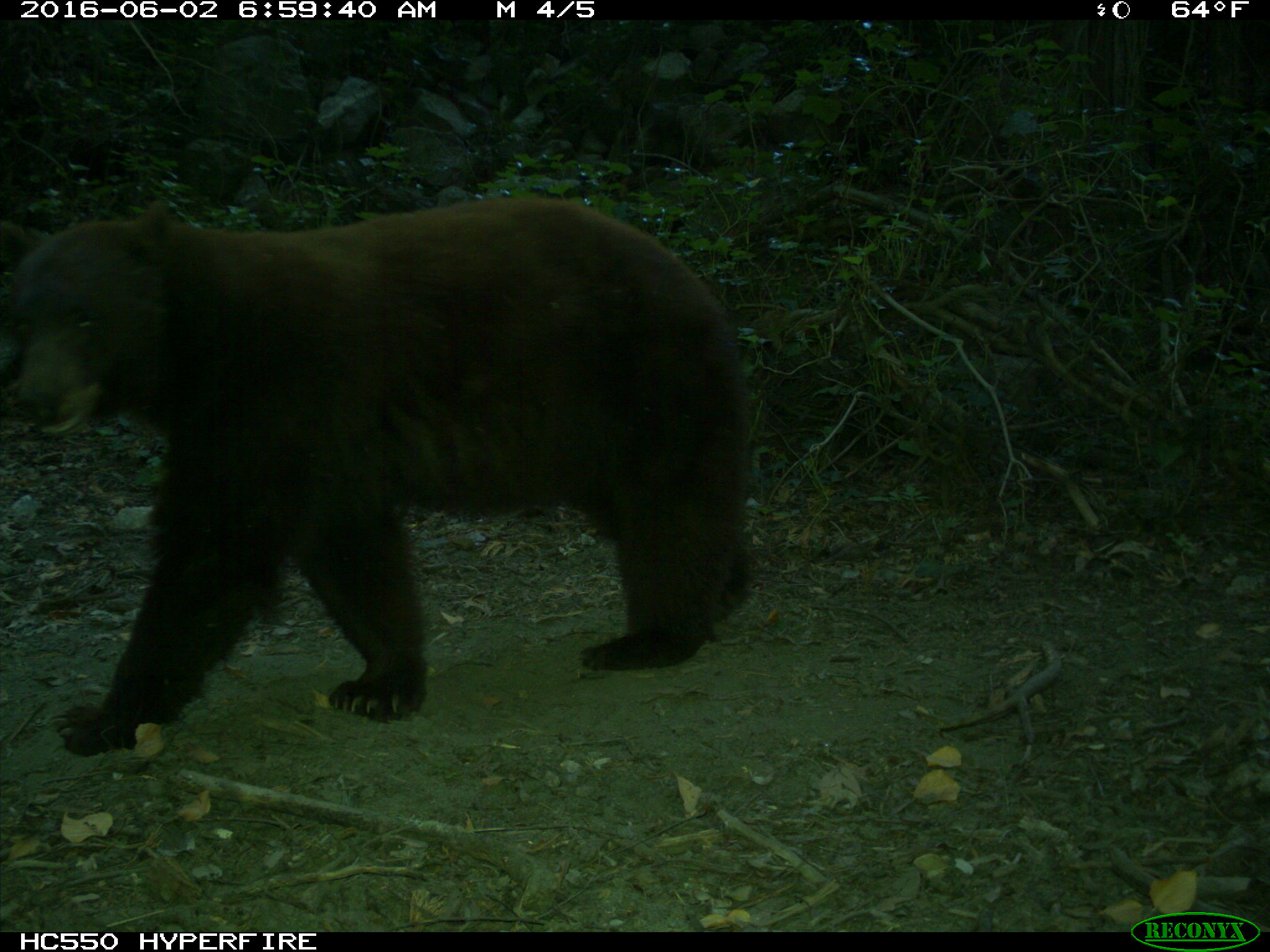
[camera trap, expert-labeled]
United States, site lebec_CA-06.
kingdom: Animalia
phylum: Chordata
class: Mammalia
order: Carnivora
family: Ursidae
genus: Ursus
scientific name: Ursus americanus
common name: american black bear